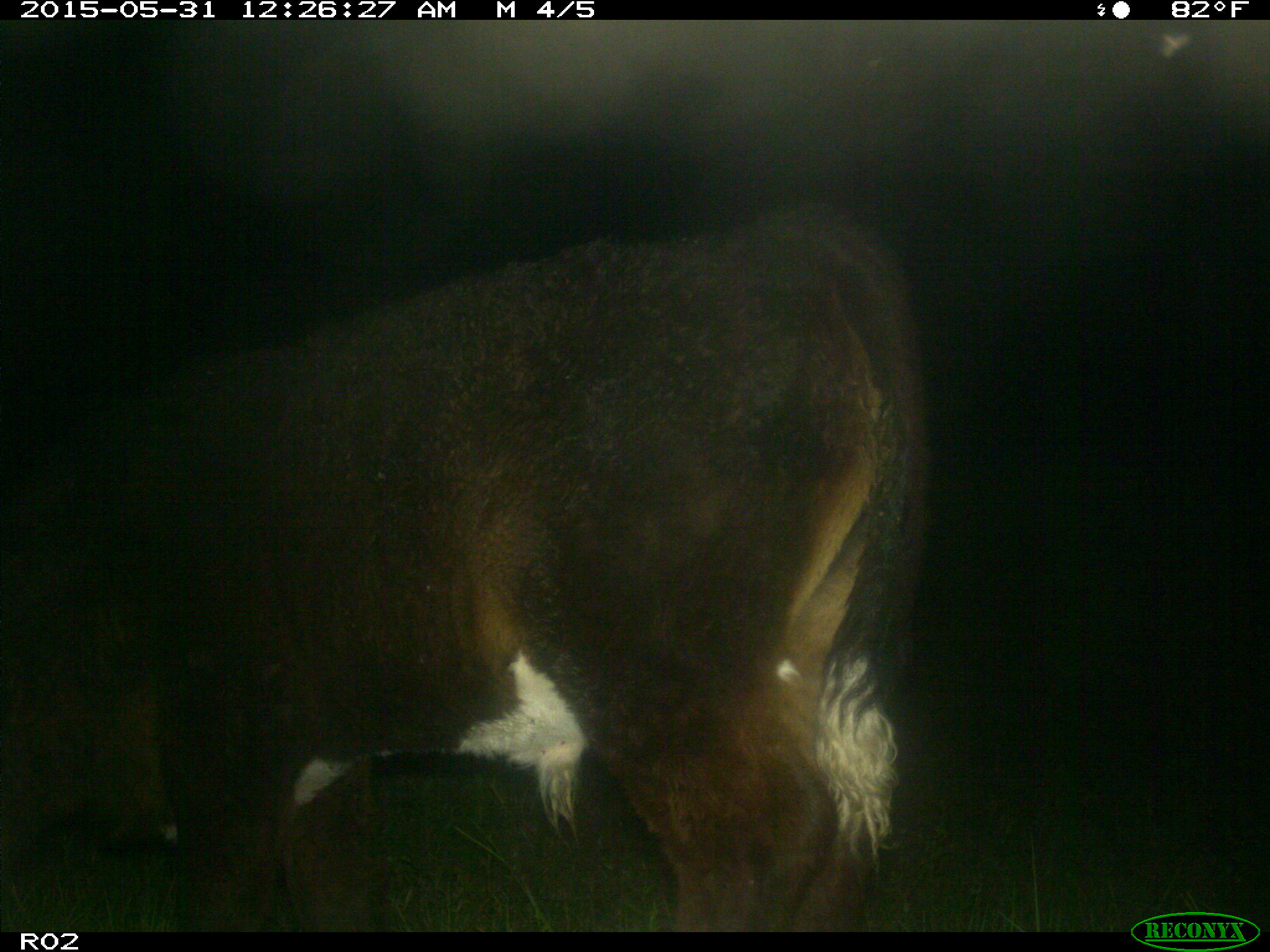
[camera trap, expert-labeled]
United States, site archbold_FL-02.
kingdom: Animalia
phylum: Chordata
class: Mammalia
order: Artiodactyla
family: Bovidae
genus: Bos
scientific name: Bos taurus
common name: domestic cow